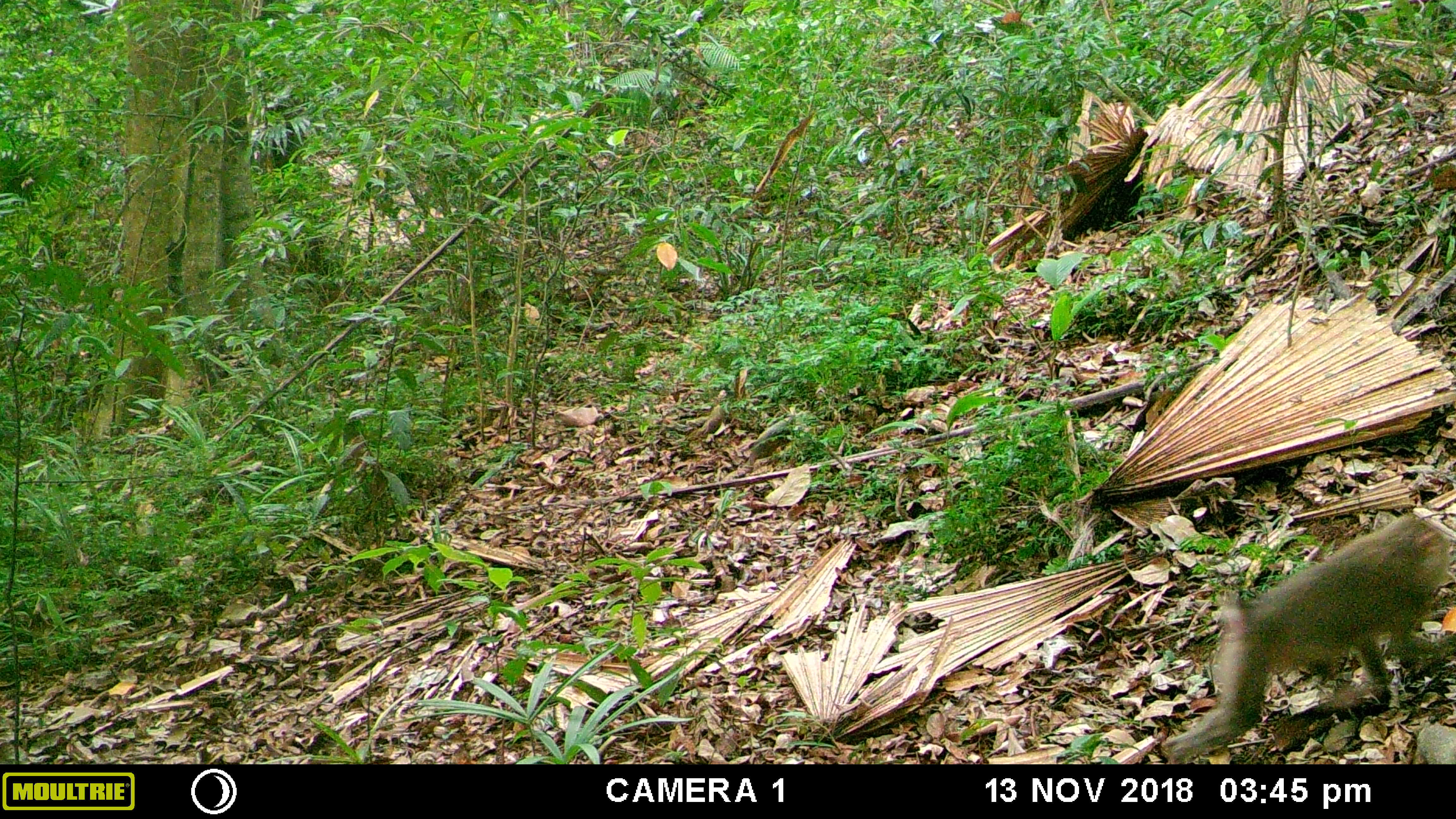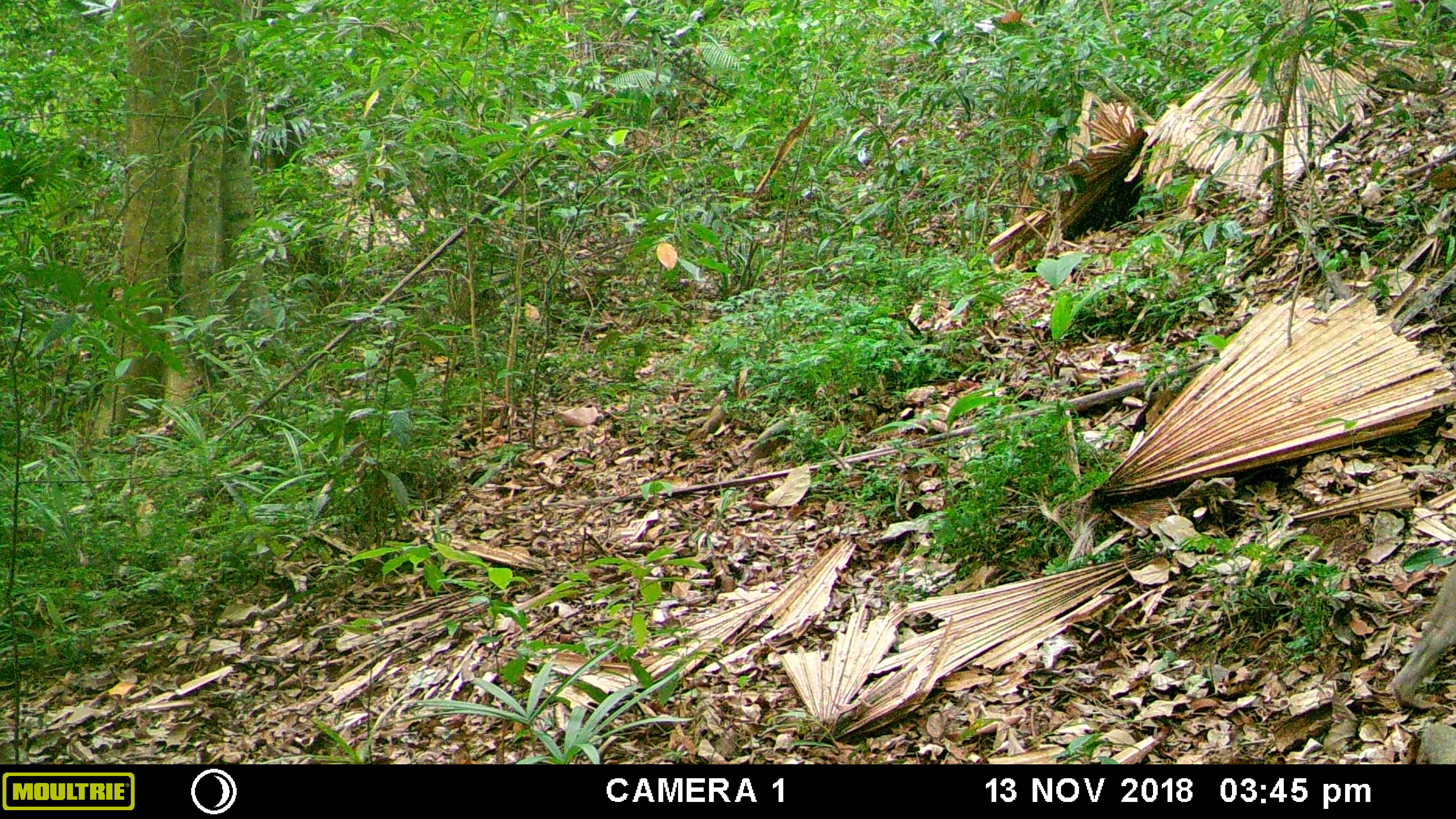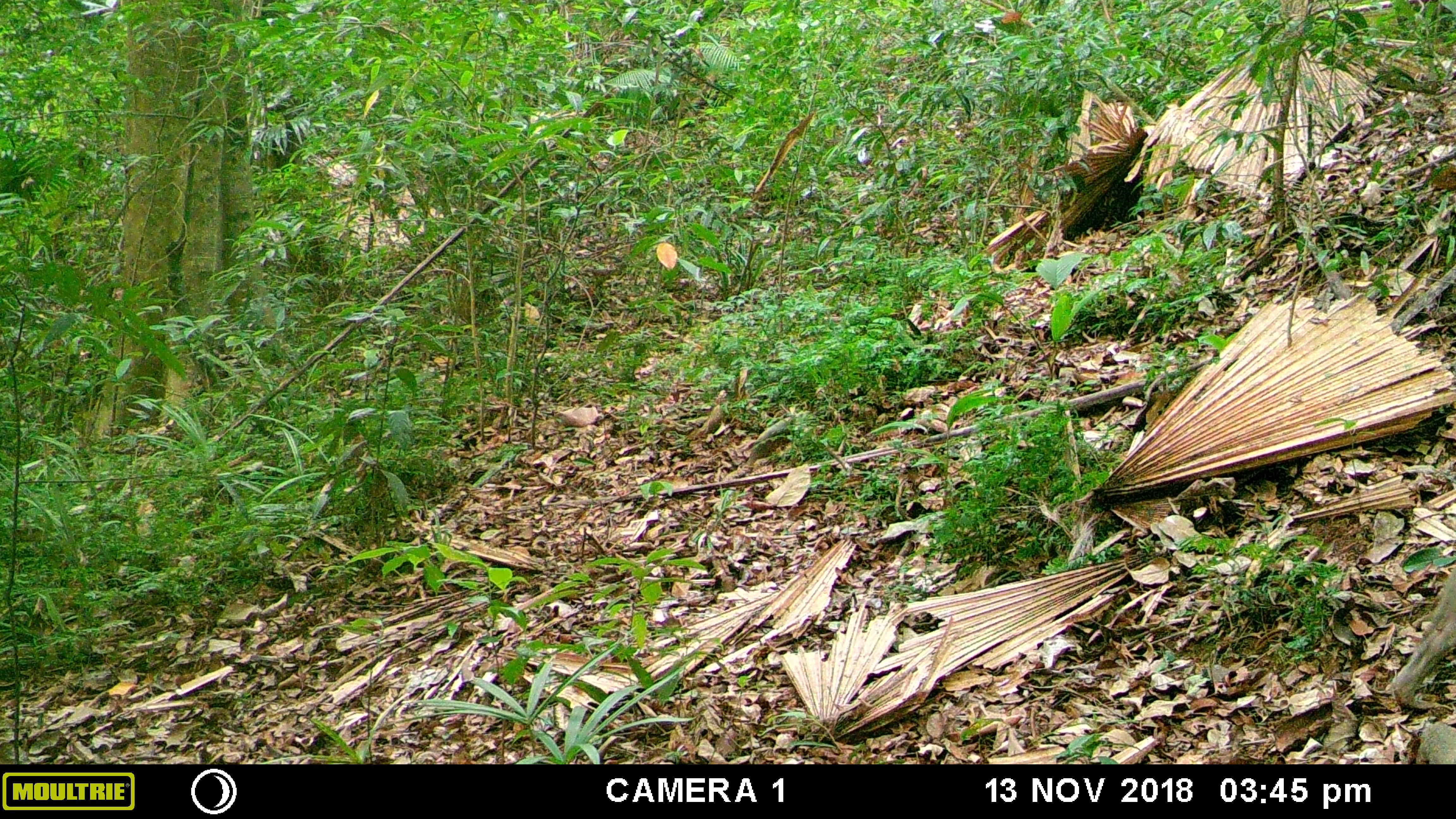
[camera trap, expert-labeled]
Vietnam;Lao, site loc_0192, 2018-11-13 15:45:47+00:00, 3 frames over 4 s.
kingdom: Animalia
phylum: Chordata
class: Mammalia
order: Primates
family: Cercopithecidae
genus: Macaca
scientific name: Macaca nemestrina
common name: pig-tailed macaque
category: pig tailed macaque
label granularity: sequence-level